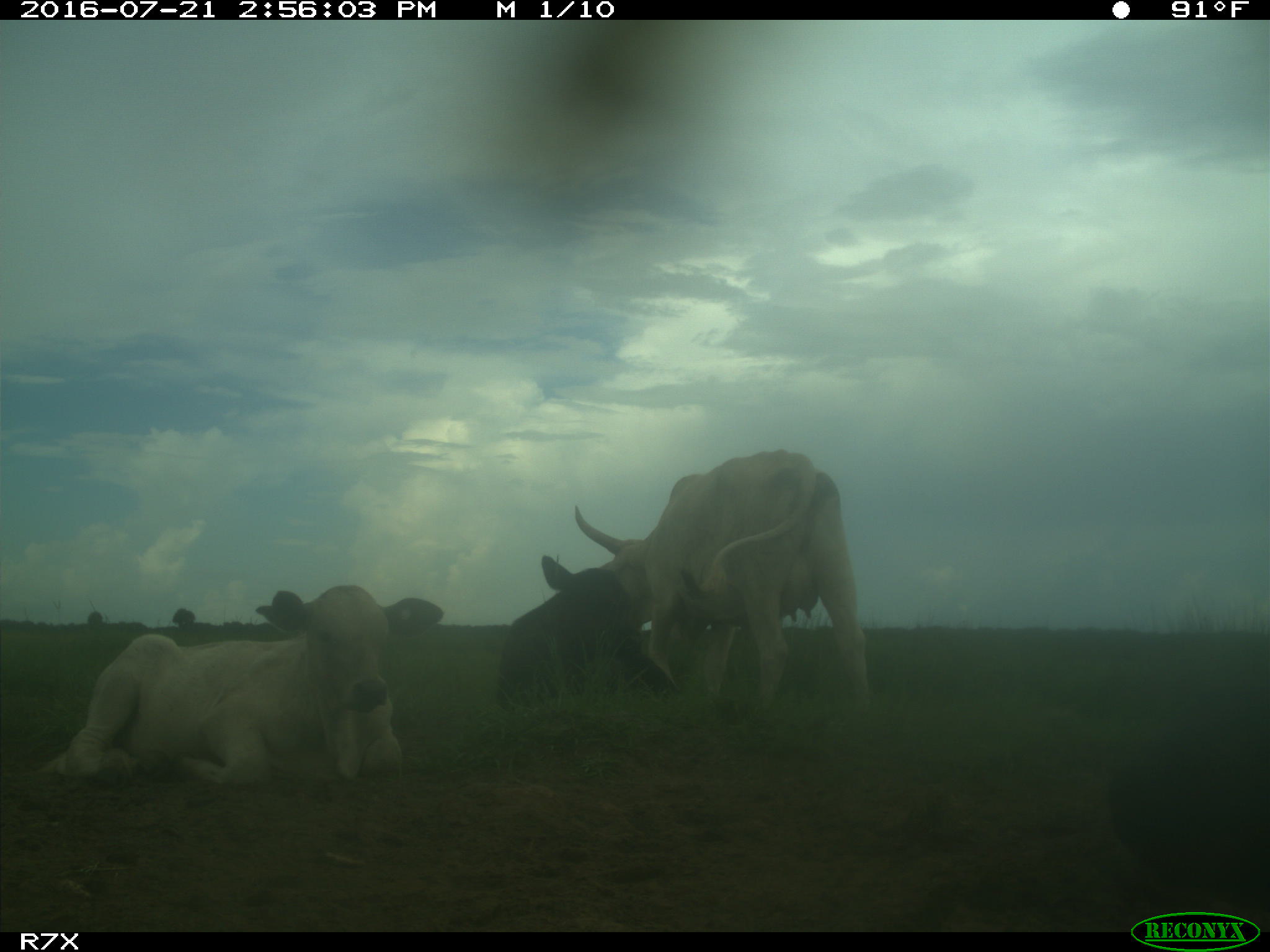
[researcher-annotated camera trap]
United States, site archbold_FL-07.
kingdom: Animalia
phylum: Chordata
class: Mammalia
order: Artiodactyla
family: Bovidae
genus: Bos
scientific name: Bos taurus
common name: domestic cow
Bos taurus (domestic cow).